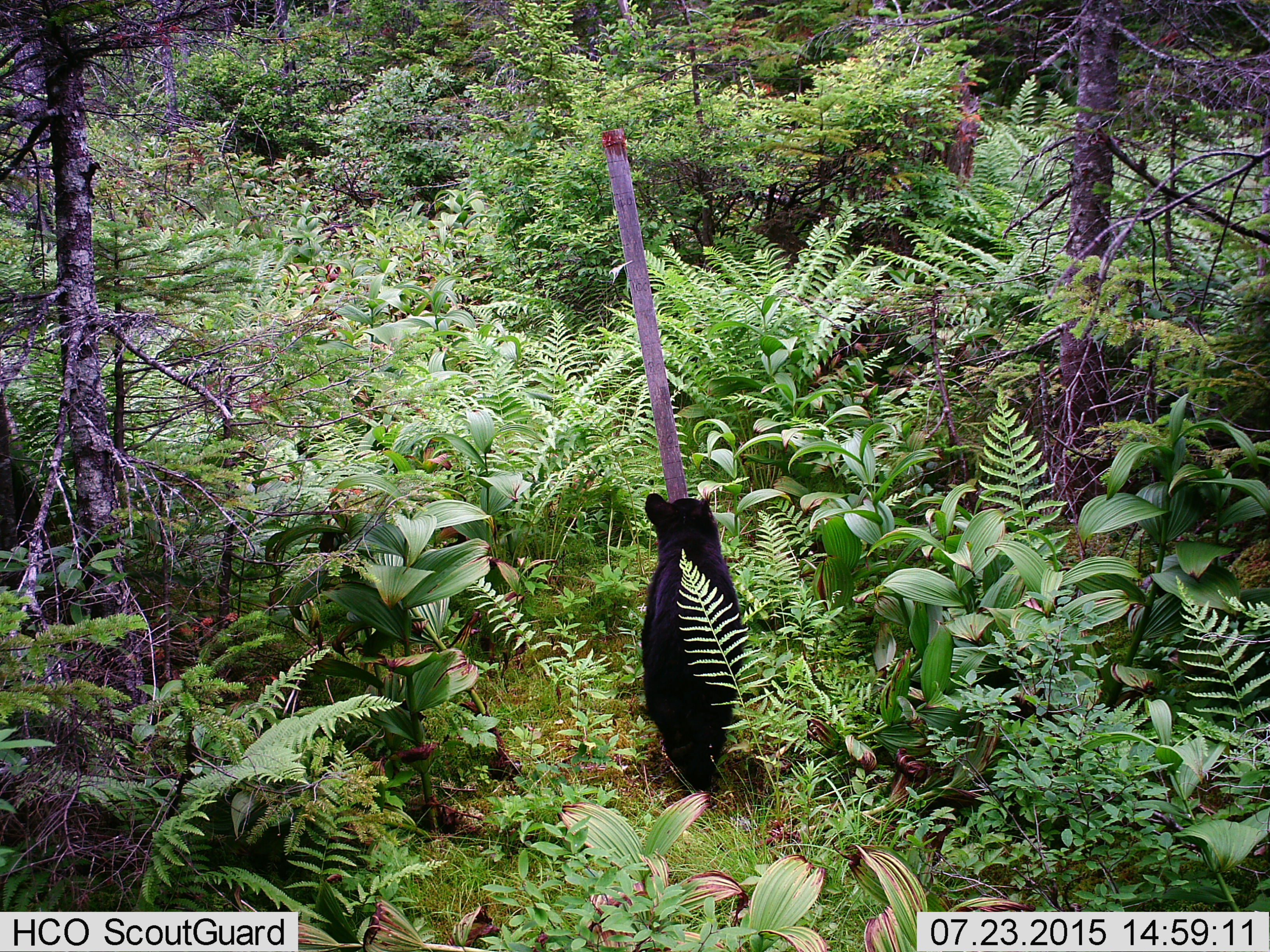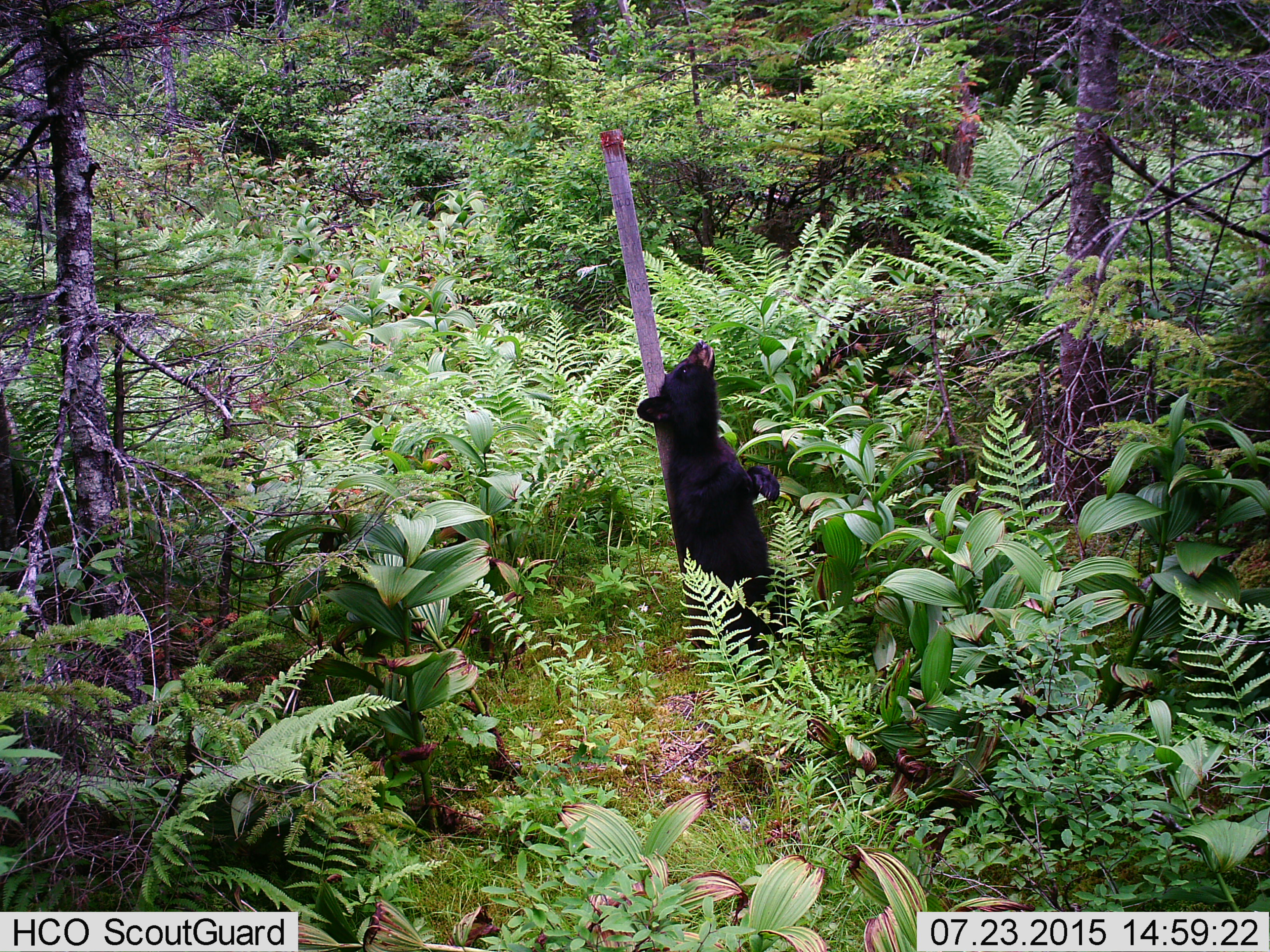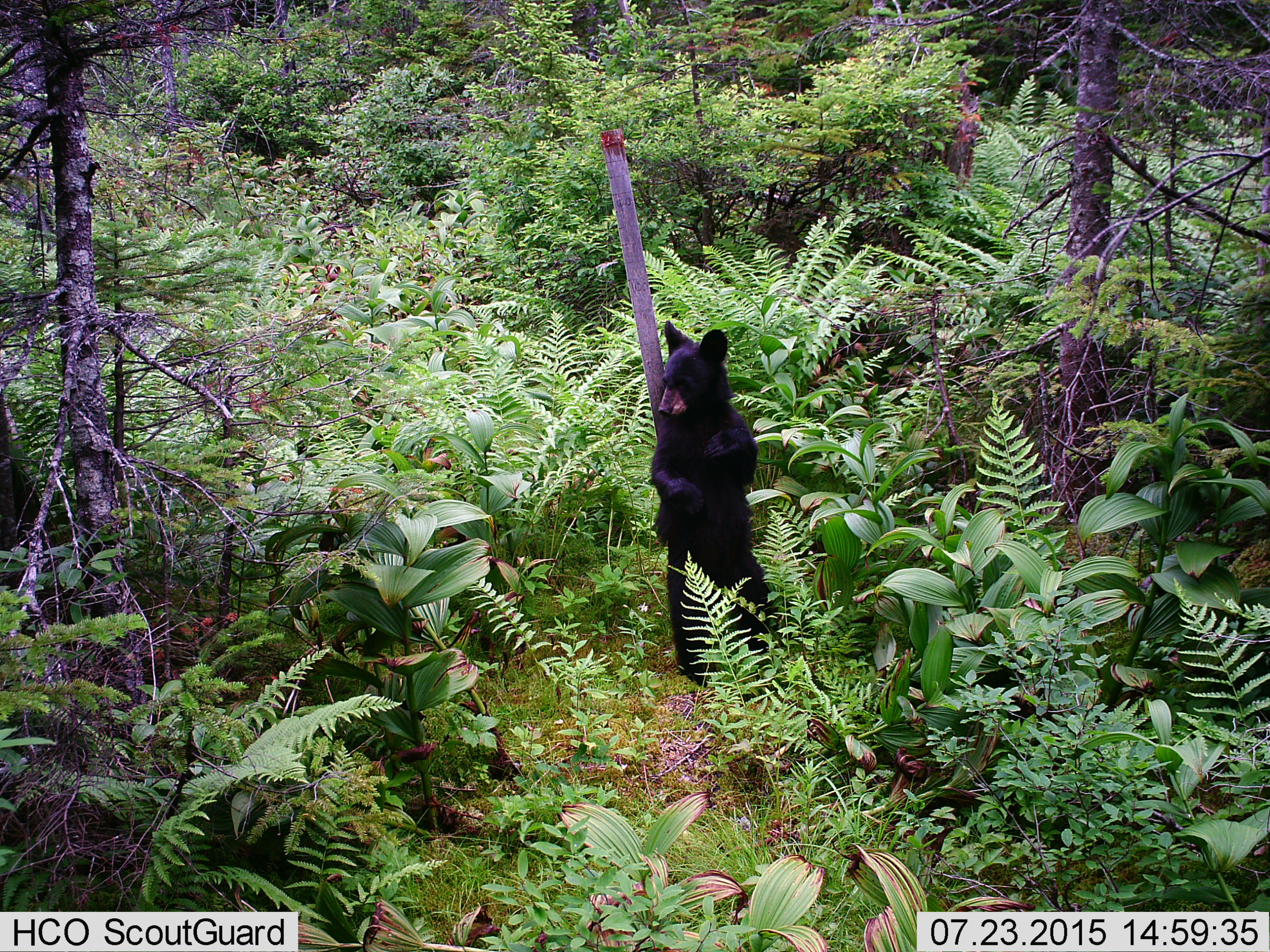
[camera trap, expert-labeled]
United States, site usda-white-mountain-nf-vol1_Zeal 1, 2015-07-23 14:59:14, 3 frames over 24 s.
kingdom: Animalia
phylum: Chordata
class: Mammalia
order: Carnivora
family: Ursidae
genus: Ursus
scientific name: Ursus americanus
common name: black bear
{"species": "black bear (Ursus americanus)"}